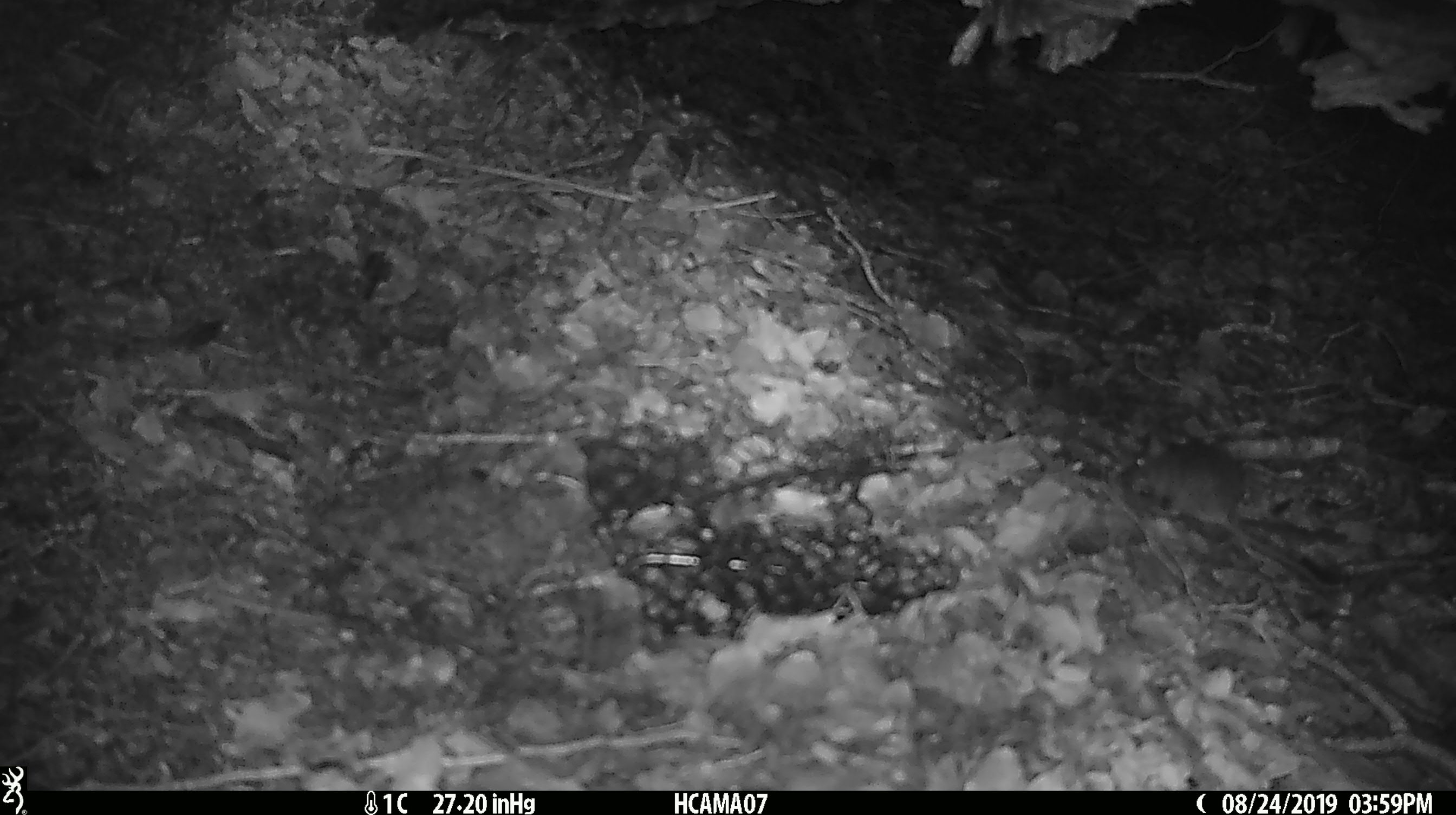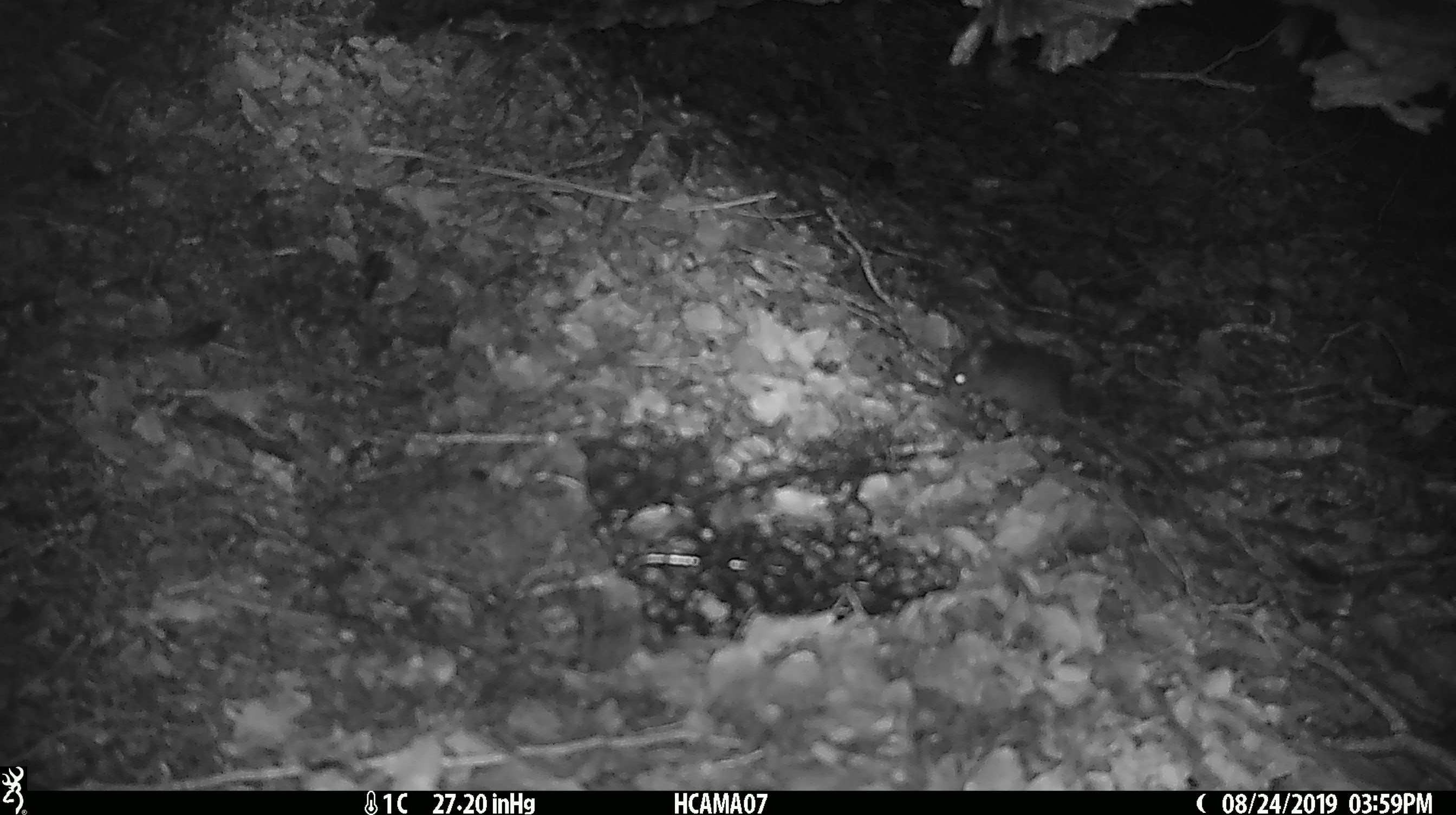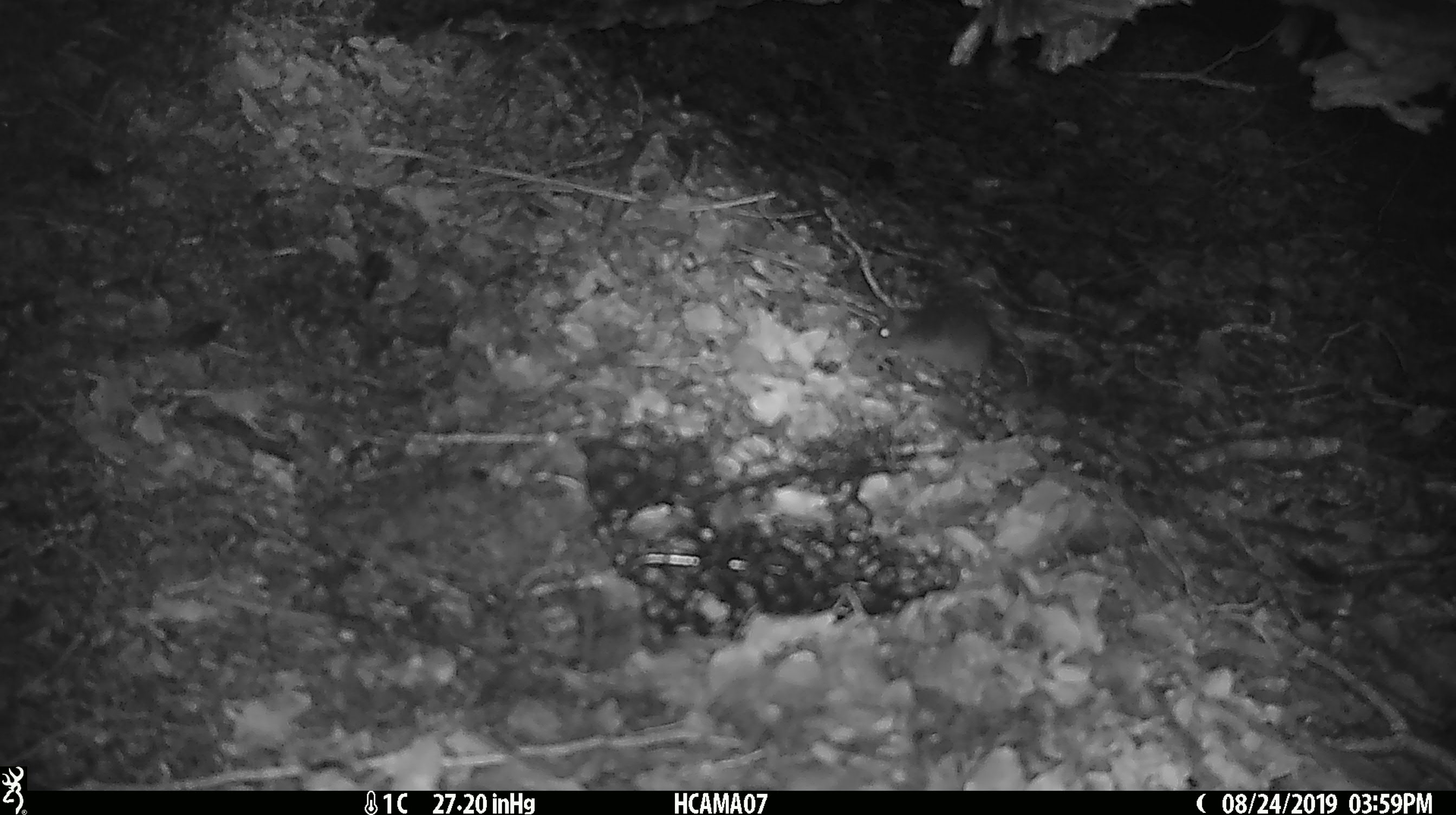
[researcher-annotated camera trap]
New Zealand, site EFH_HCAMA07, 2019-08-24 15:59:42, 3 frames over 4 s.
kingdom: Animalia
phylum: Chordata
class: Mammalia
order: Rodentia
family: Muridae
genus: Mus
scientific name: Mus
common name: mouse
Mouse (Mus).